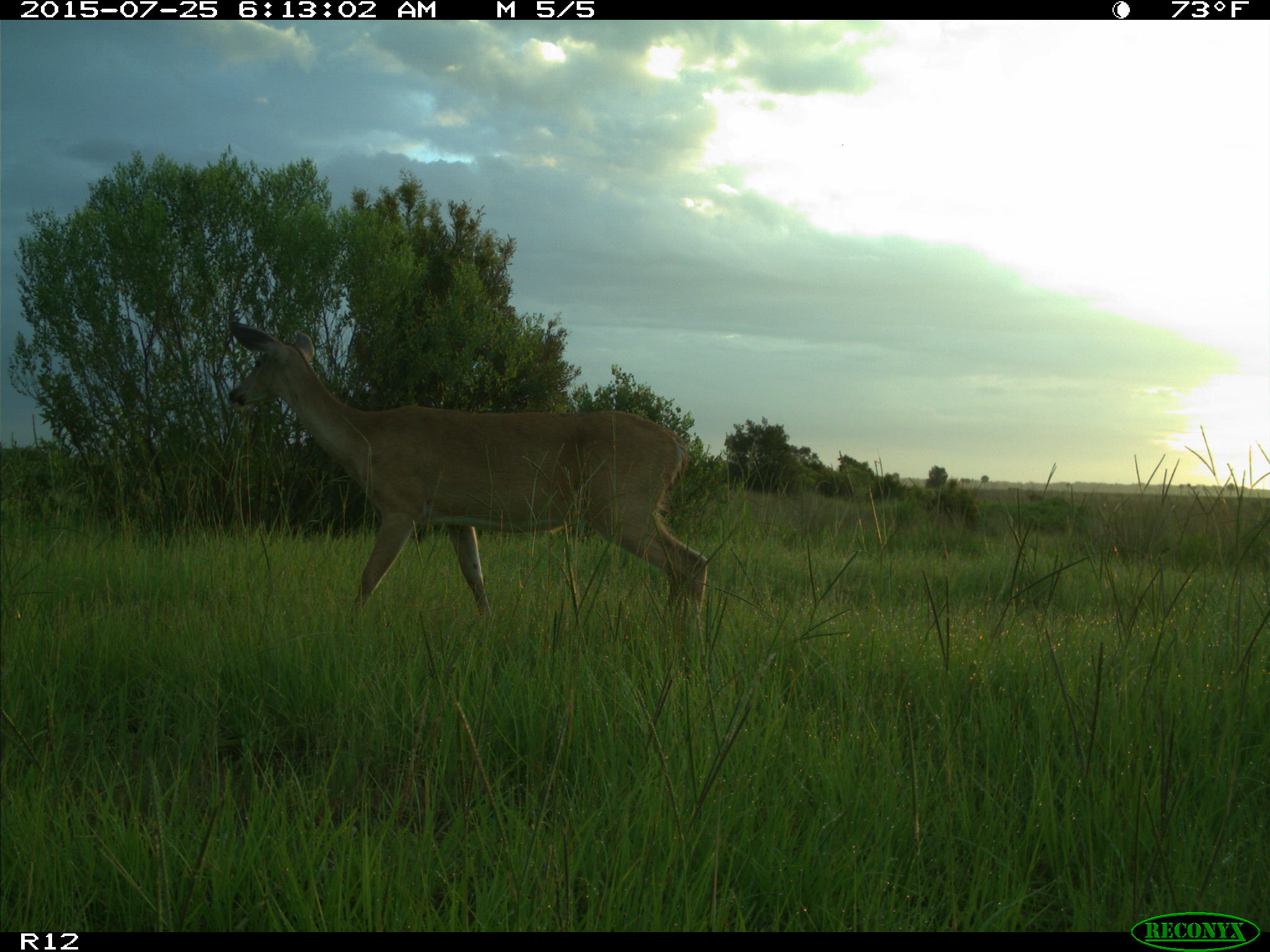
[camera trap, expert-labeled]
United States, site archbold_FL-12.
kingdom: Animalia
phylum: Chordata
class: Mammalia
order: Artiodactyla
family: Cervidae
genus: Odocoileus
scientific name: Odocoileus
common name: deer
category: unidentified deer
Unidentified deer (deer) (Odocoileus).